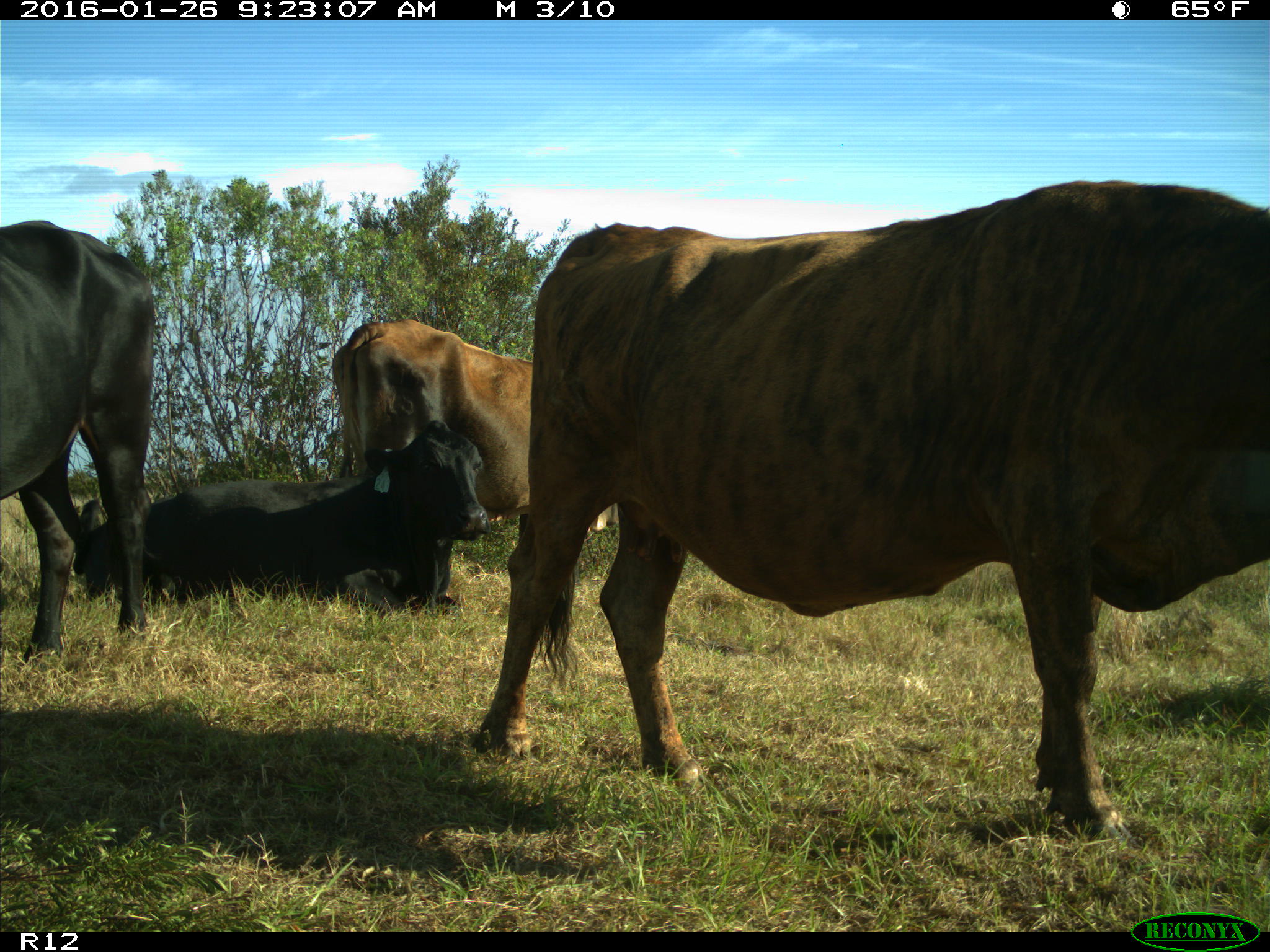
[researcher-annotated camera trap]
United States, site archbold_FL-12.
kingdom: Animalia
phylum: Chordata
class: Mammalia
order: Artiodactyla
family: Bovidae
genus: Bos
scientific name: Bos taurus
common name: domestic cow